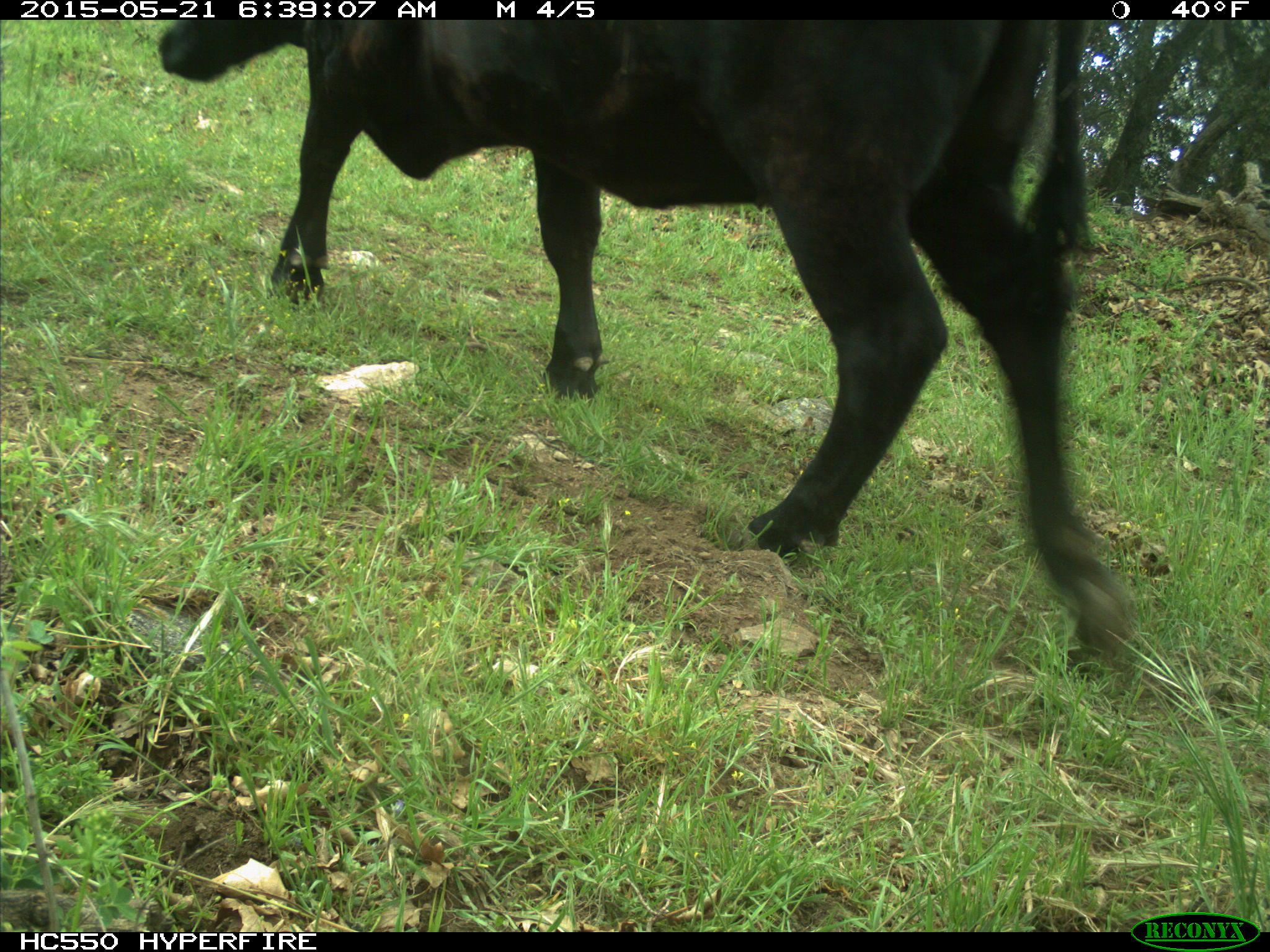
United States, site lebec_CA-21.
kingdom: Animalia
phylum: Chordata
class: Mammalia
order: Artiodactyla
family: Bovidae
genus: Bos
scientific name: Bos taurus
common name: domestic cow